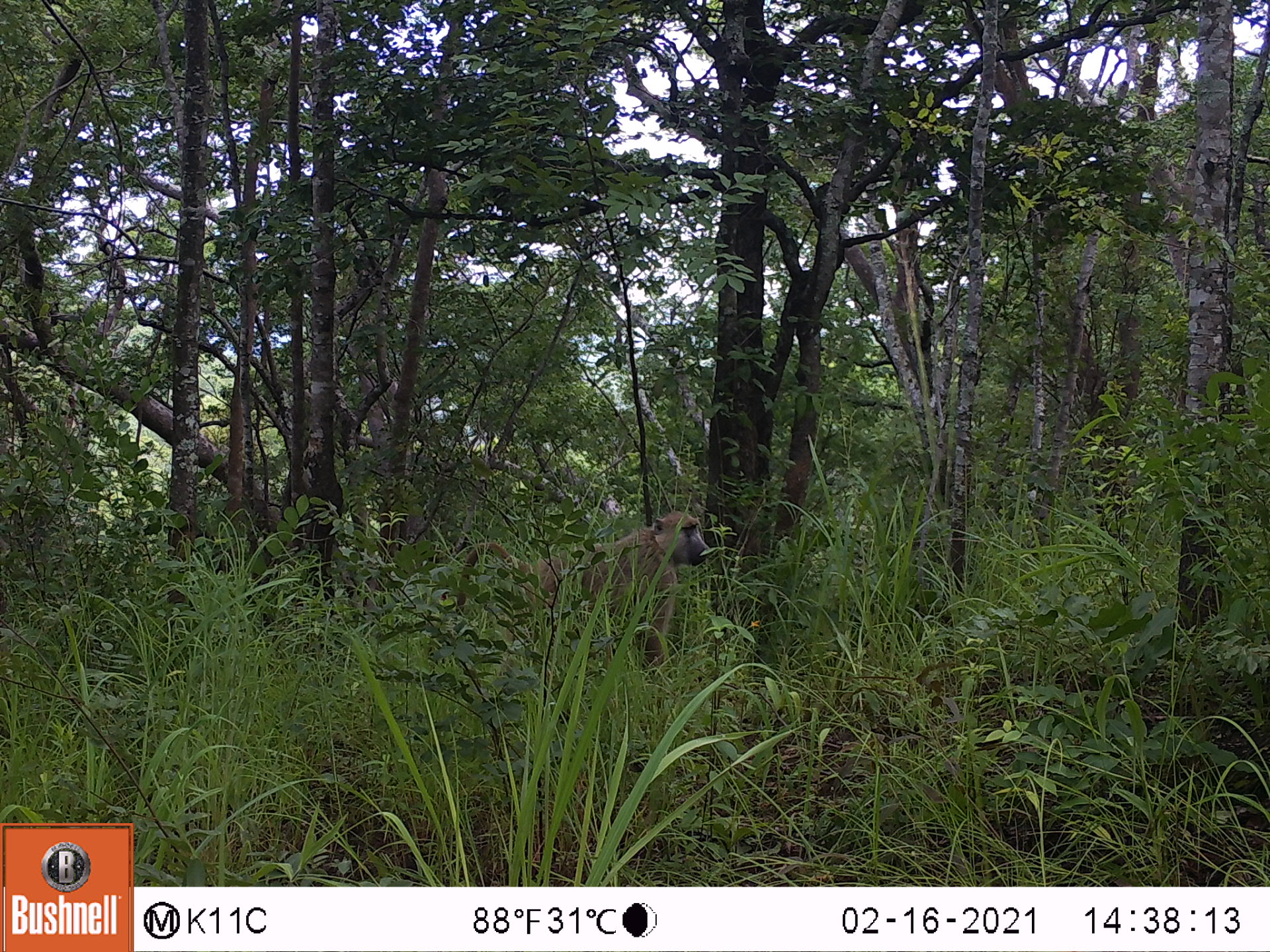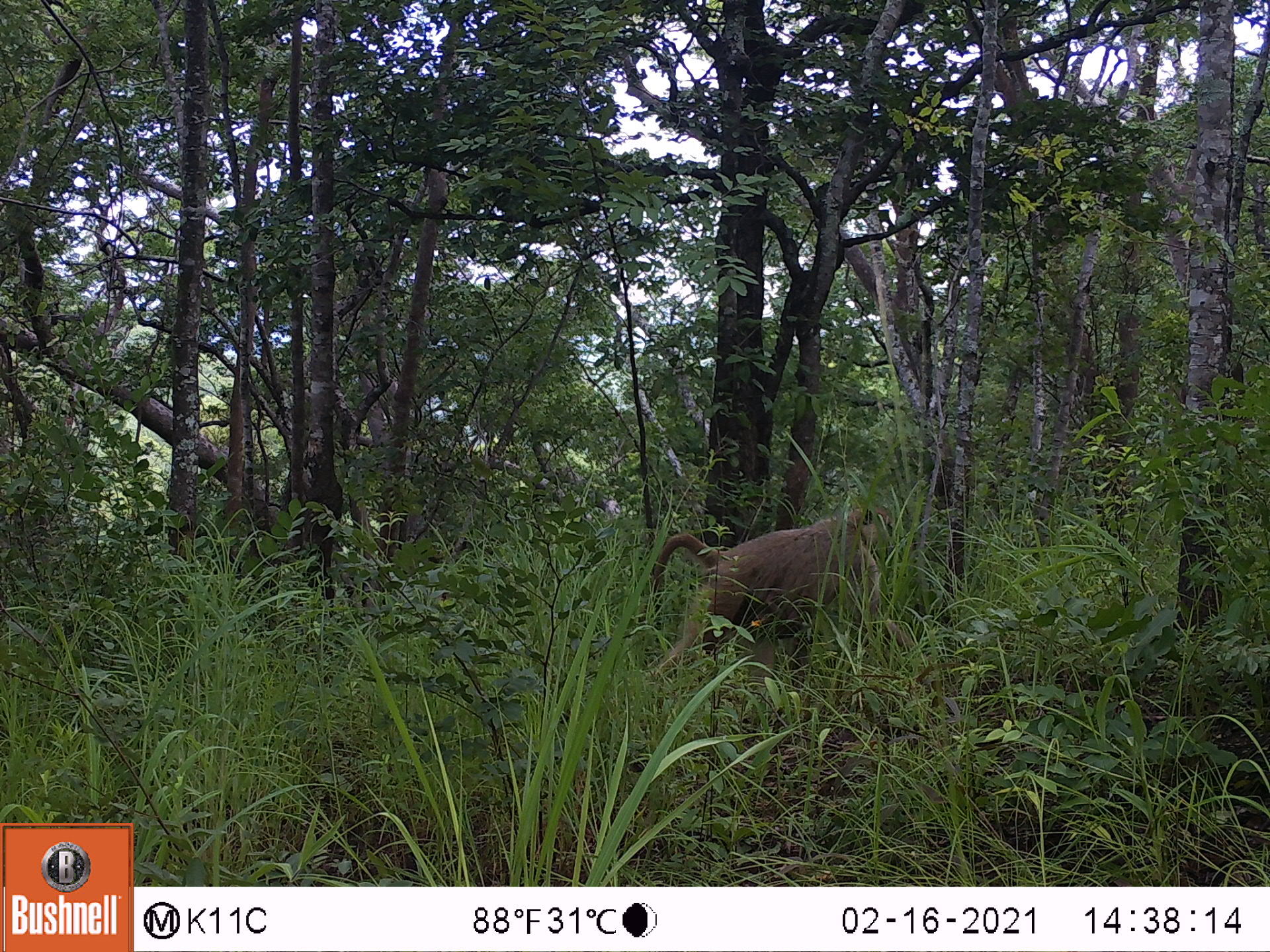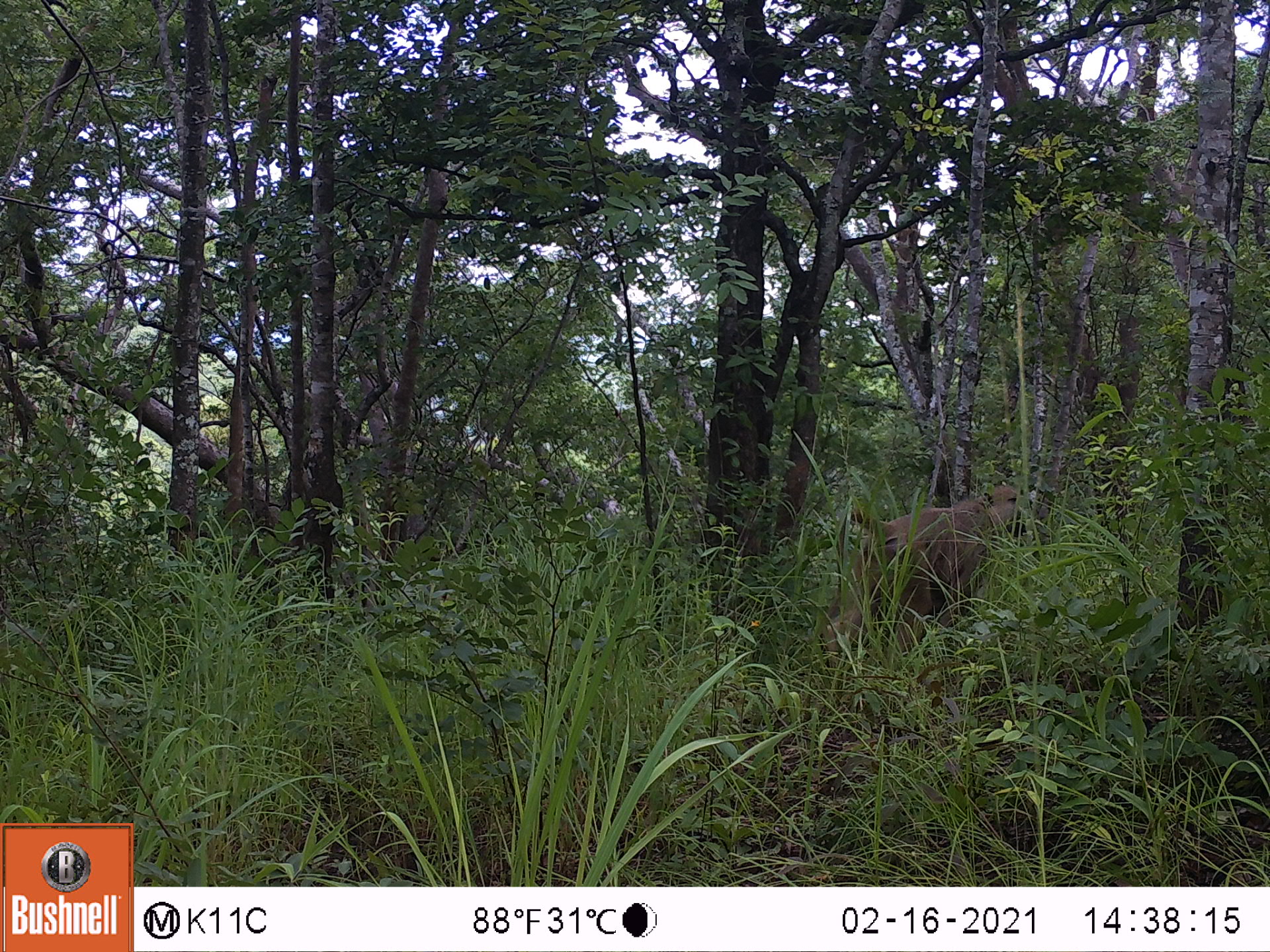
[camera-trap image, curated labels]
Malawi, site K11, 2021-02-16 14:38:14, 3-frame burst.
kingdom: Animalia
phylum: Chordata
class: Mammalia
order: Primates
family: Cercopithecidae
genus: Papio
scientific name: Papio cynocephalus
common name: yellow baboon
Yellow baboon (Papio cynocephalus), count 1.